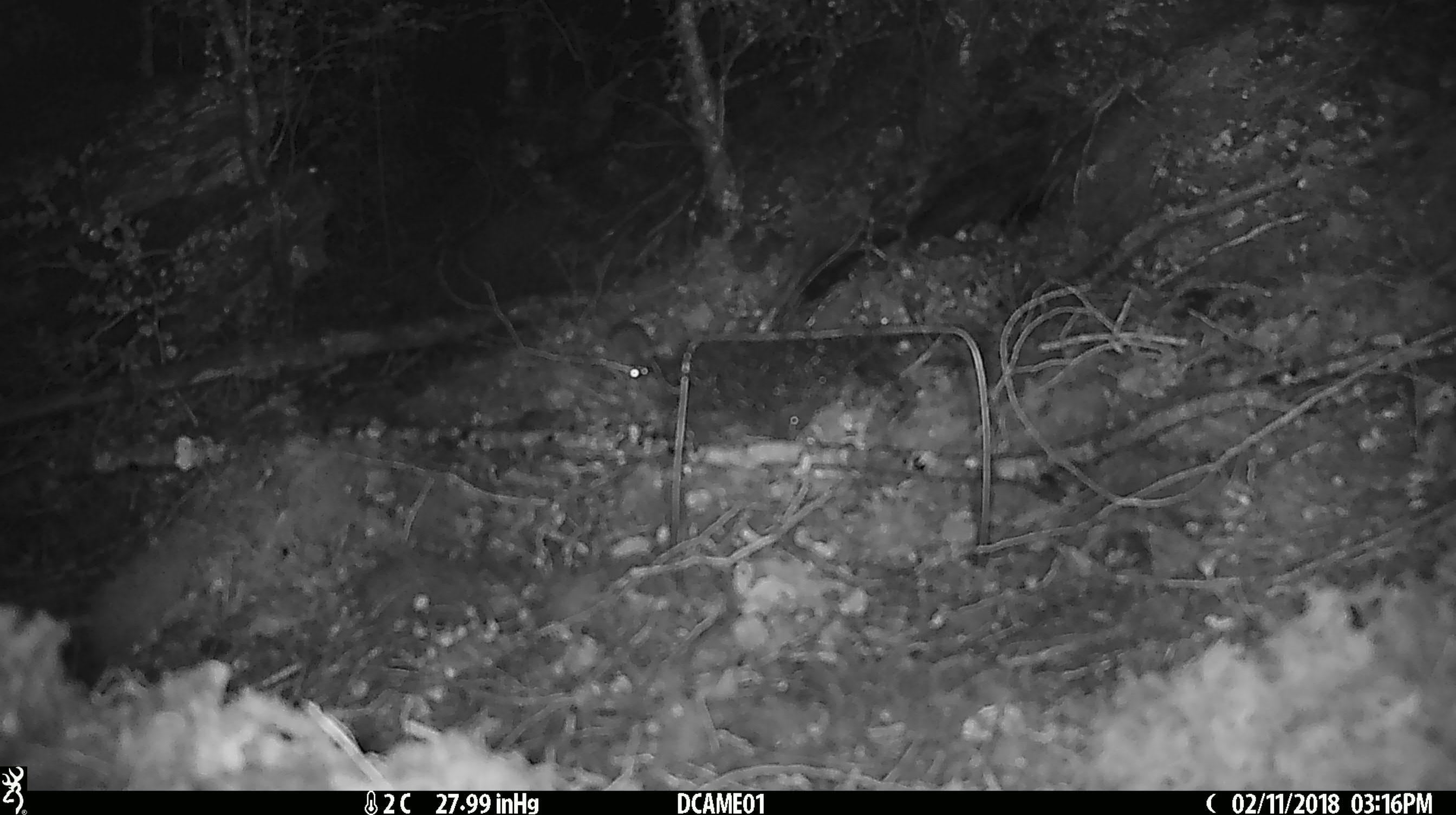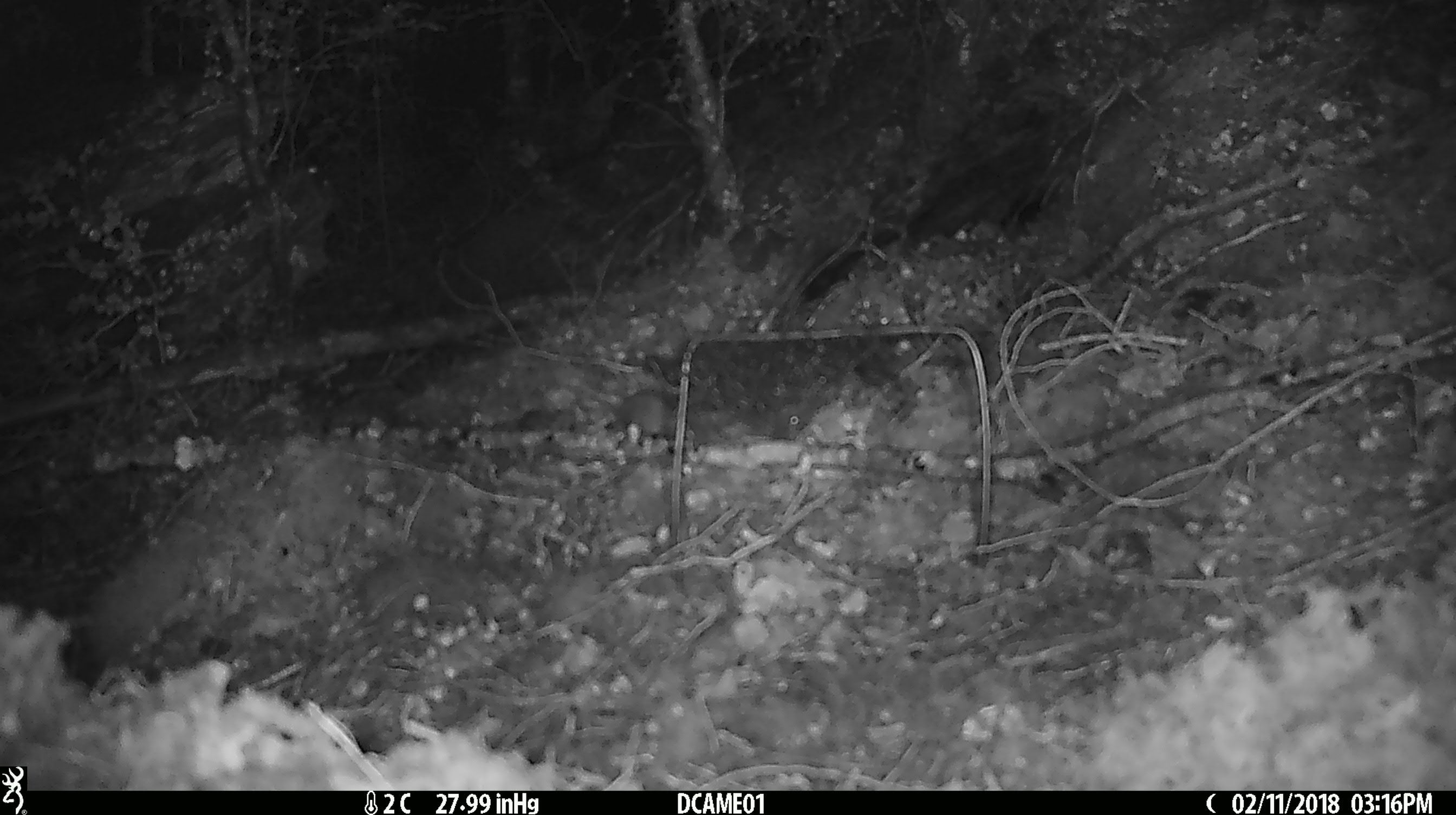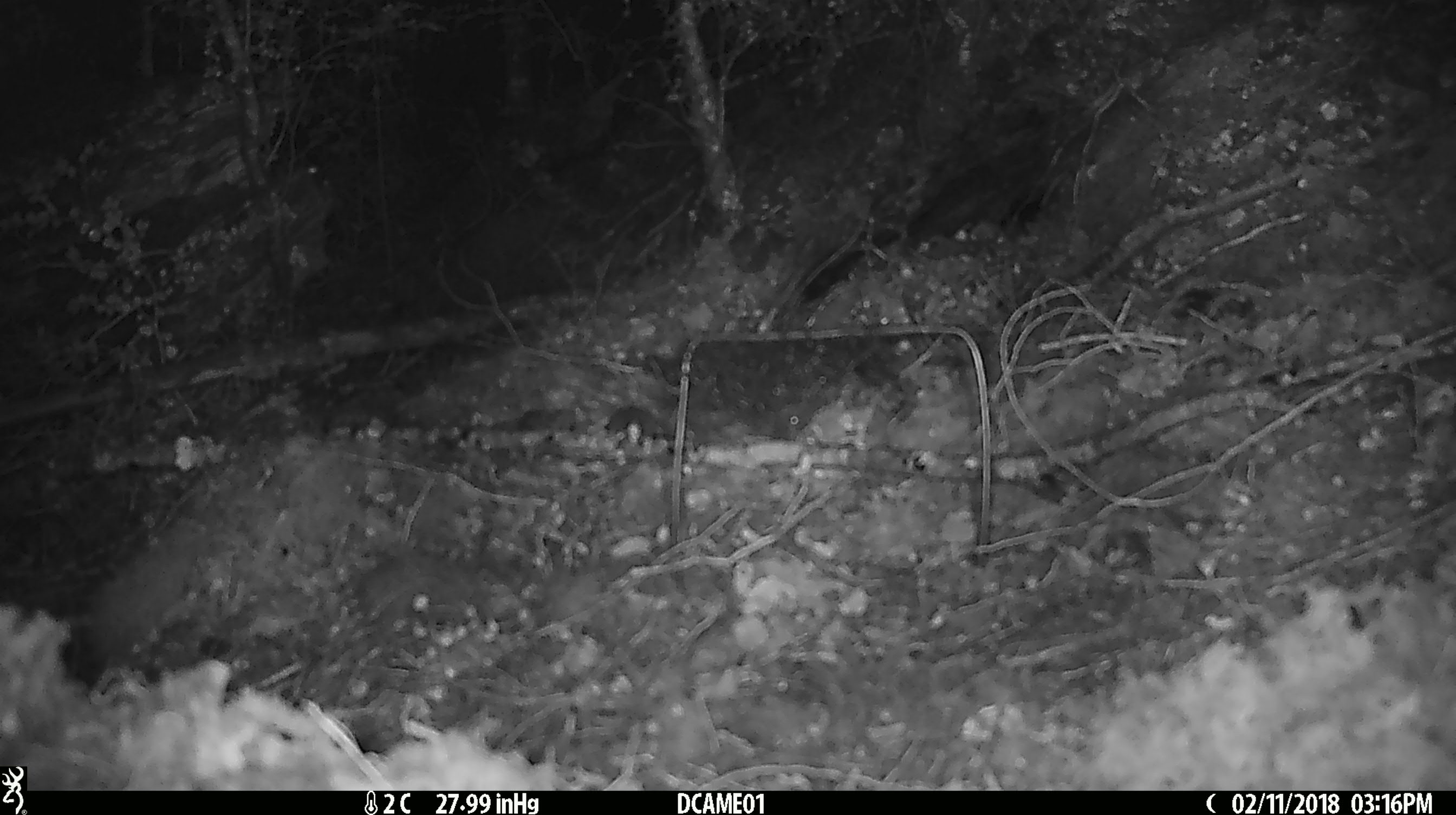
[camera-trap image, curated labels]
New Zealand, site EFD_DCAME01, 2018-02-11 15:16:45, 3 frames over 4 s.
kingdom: Animalia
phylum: Chordata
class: Mammalia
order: Rodentia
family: Muridae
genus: Mus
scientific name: Mus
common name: mouse